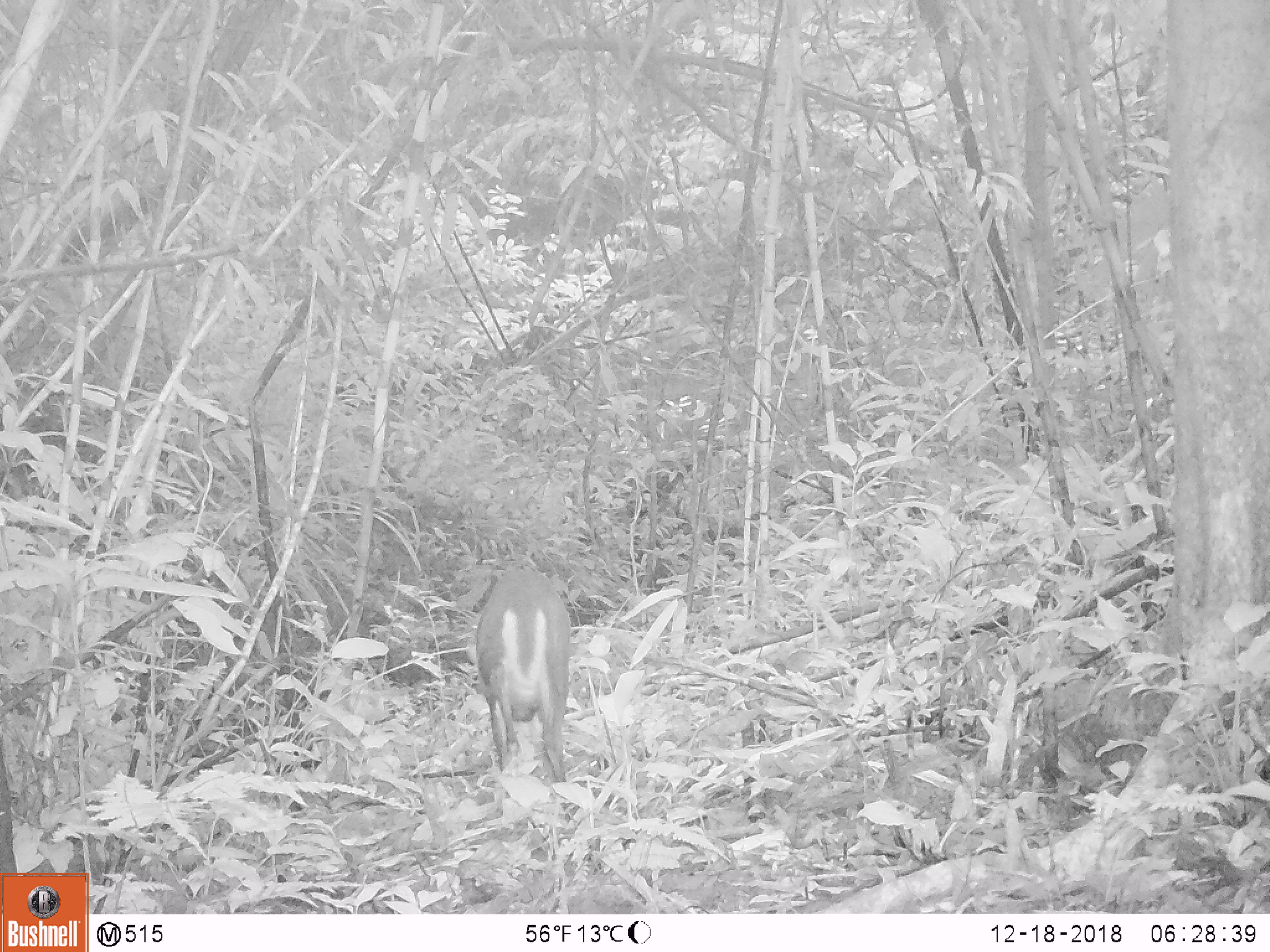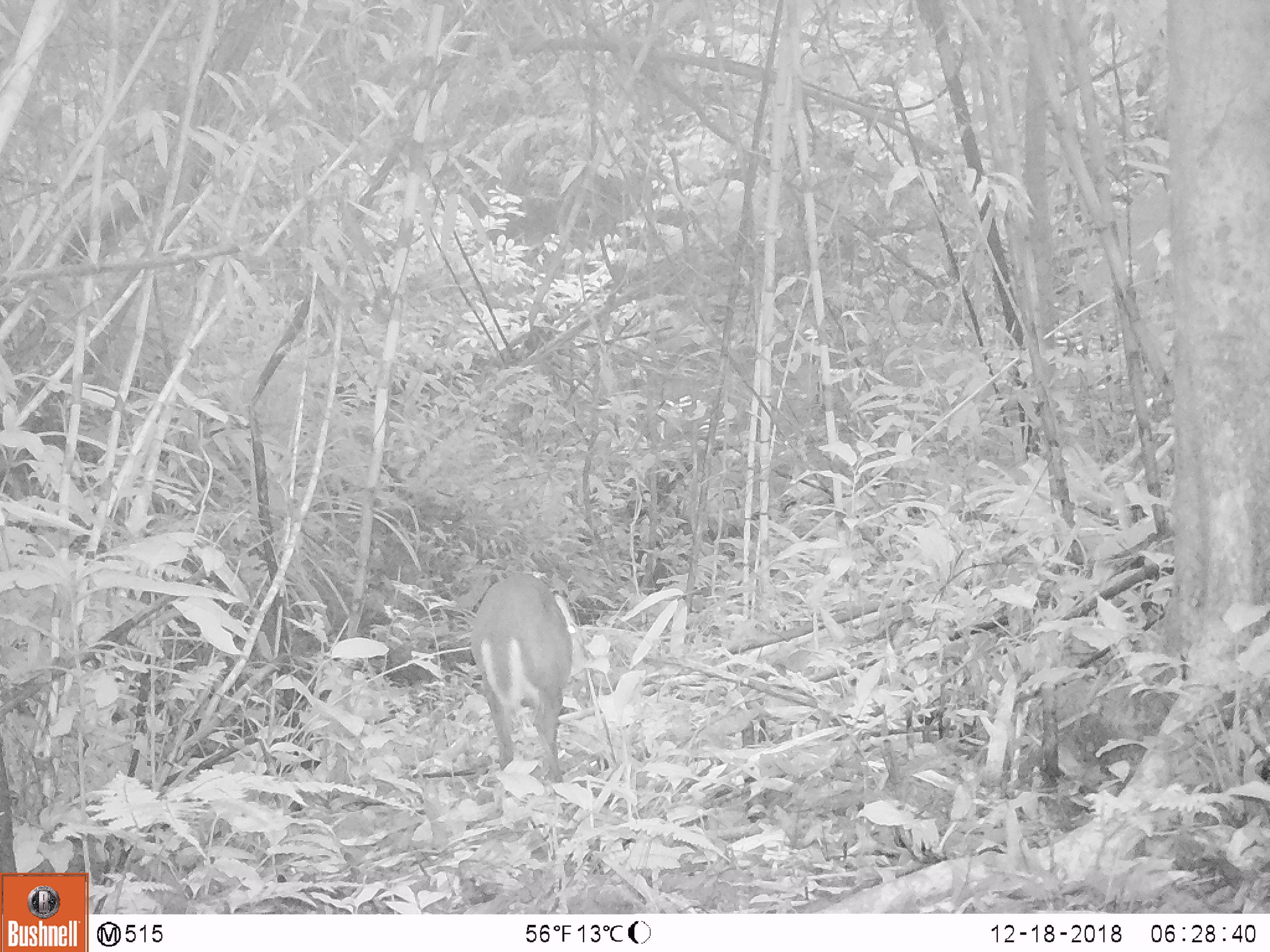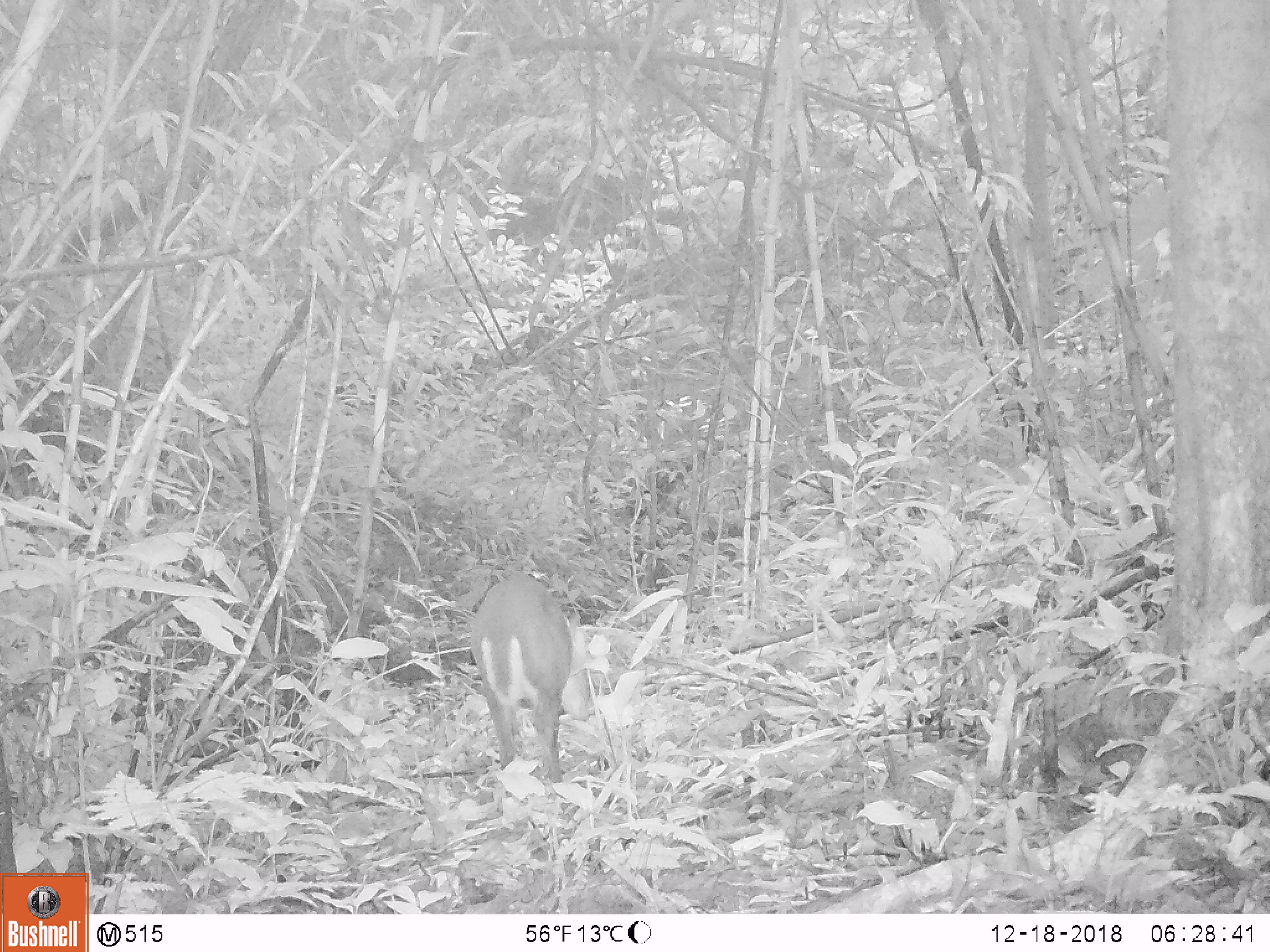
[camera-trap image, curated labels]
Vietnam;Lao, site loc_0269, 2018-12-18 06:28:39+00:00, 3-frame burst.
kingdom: Animalia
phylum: Chordata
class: Mammalia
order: Artiodactyla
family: Cervidae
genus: Muntiacus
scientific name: Muntiacus rooseveltorum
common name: roosevelt's muntjac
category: roosevelts muntjac group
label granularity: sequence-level